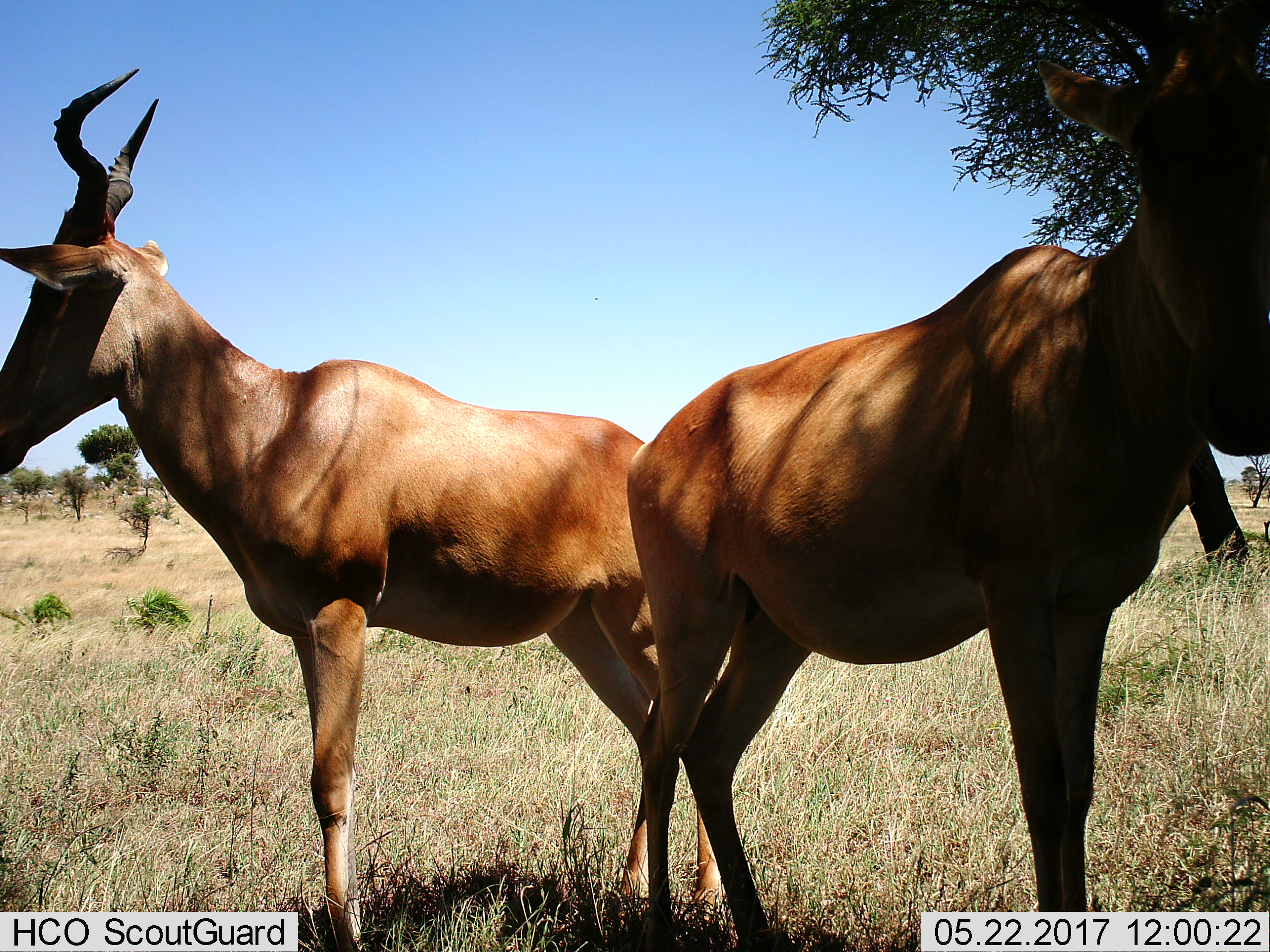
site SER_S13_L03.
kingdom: Animalia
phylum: Chordata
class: Mammalia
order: Artiodactyla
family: Bovidae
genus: Alcelaphus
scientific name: Alcelaphus buselaphus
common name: hartebeest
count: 2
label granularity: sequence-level